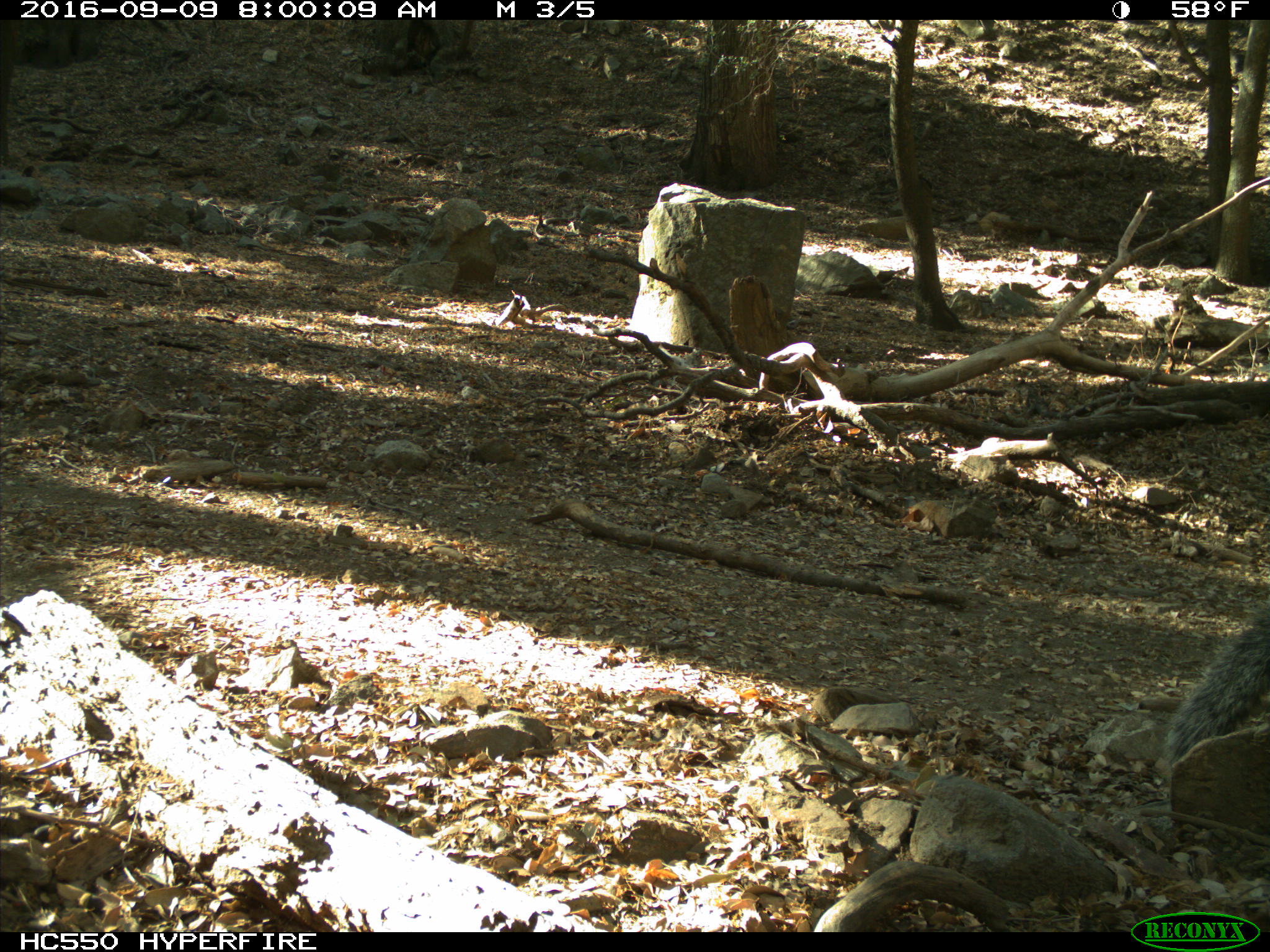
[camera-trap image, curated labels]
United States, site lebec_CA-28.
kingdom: Animalia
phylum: Chordata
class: Mammalia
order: Rodentia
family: Sciuridae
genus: Sciurus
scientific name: Sciurus carolinensis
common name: eastern gray squirrel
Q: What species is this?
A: Sciurus carolinensis (eastern gray squirrel).